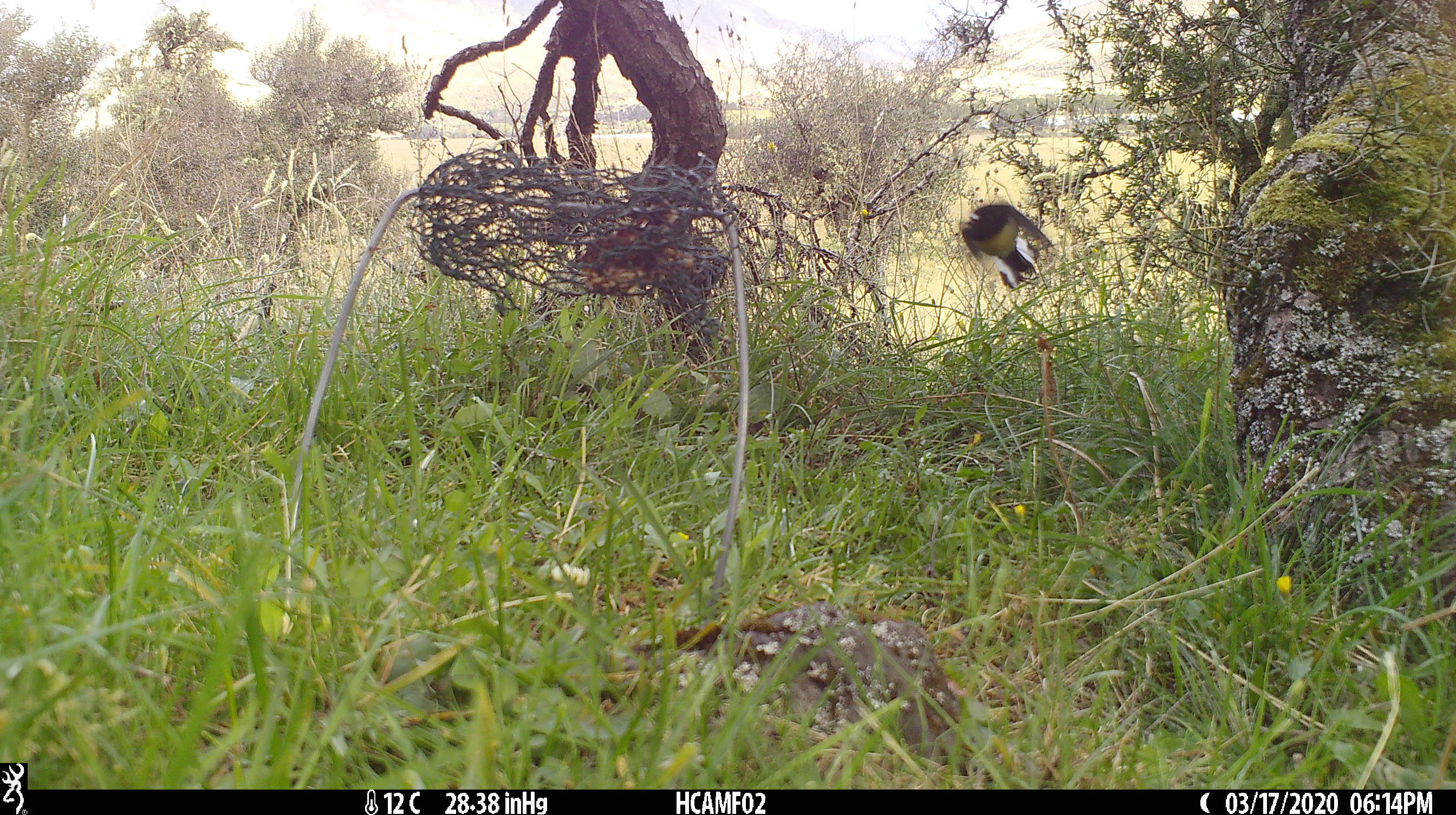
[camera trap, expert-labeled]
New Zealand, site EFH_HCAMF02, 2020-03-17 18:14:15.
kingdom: Animalia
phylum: Chordata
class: Aves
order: Passeriformes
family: Petroicidae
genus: Petroica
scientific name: Petroica macrocephala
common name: tomtit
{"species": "tomtit (Petroica macrocephala)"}